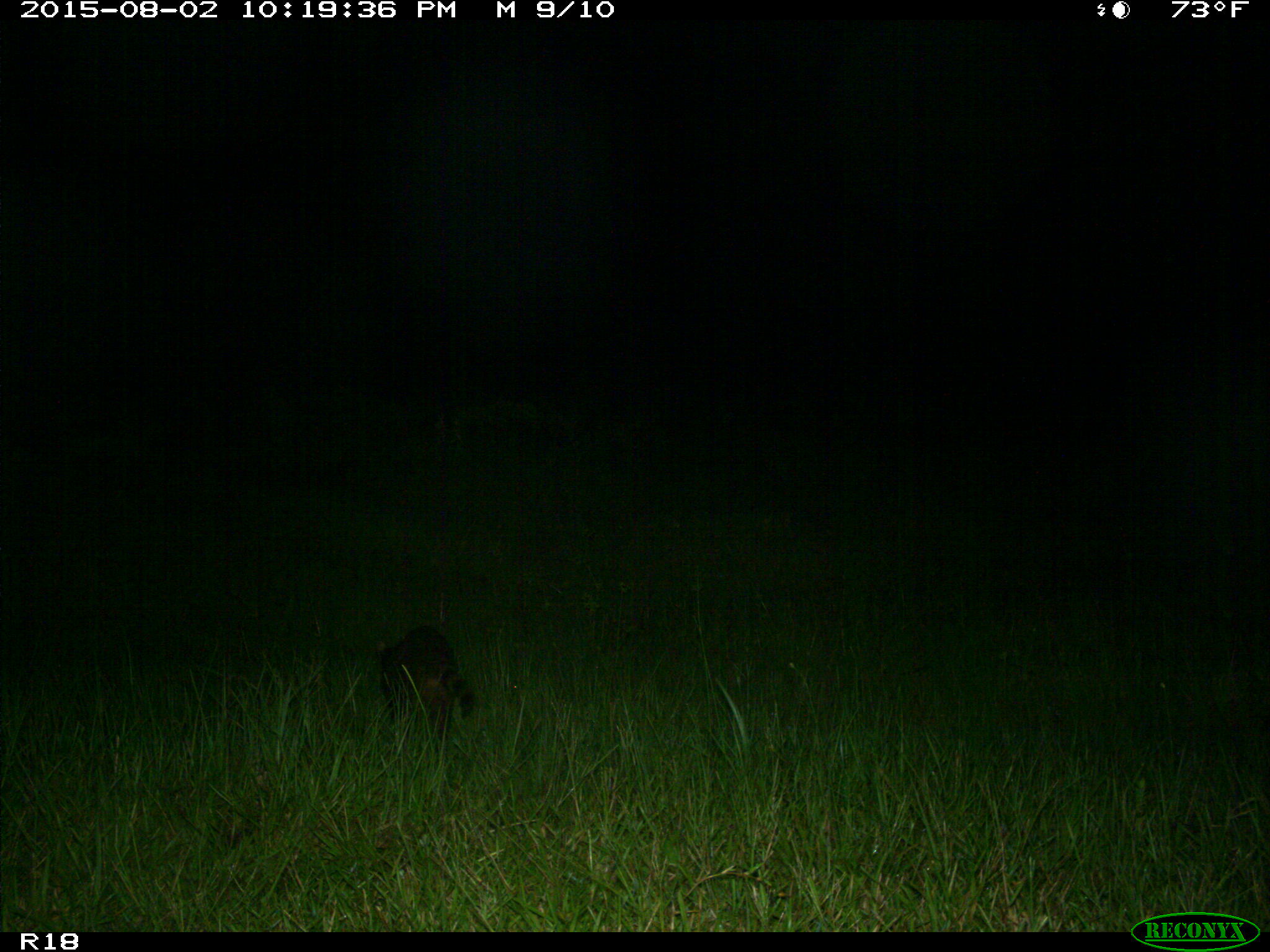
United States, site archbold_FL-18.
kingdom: Animalia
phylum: Chordata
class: Mammalia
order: Carnivora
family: Procyonidae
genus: Procyon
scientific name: Procyon lotor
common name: common raccoon